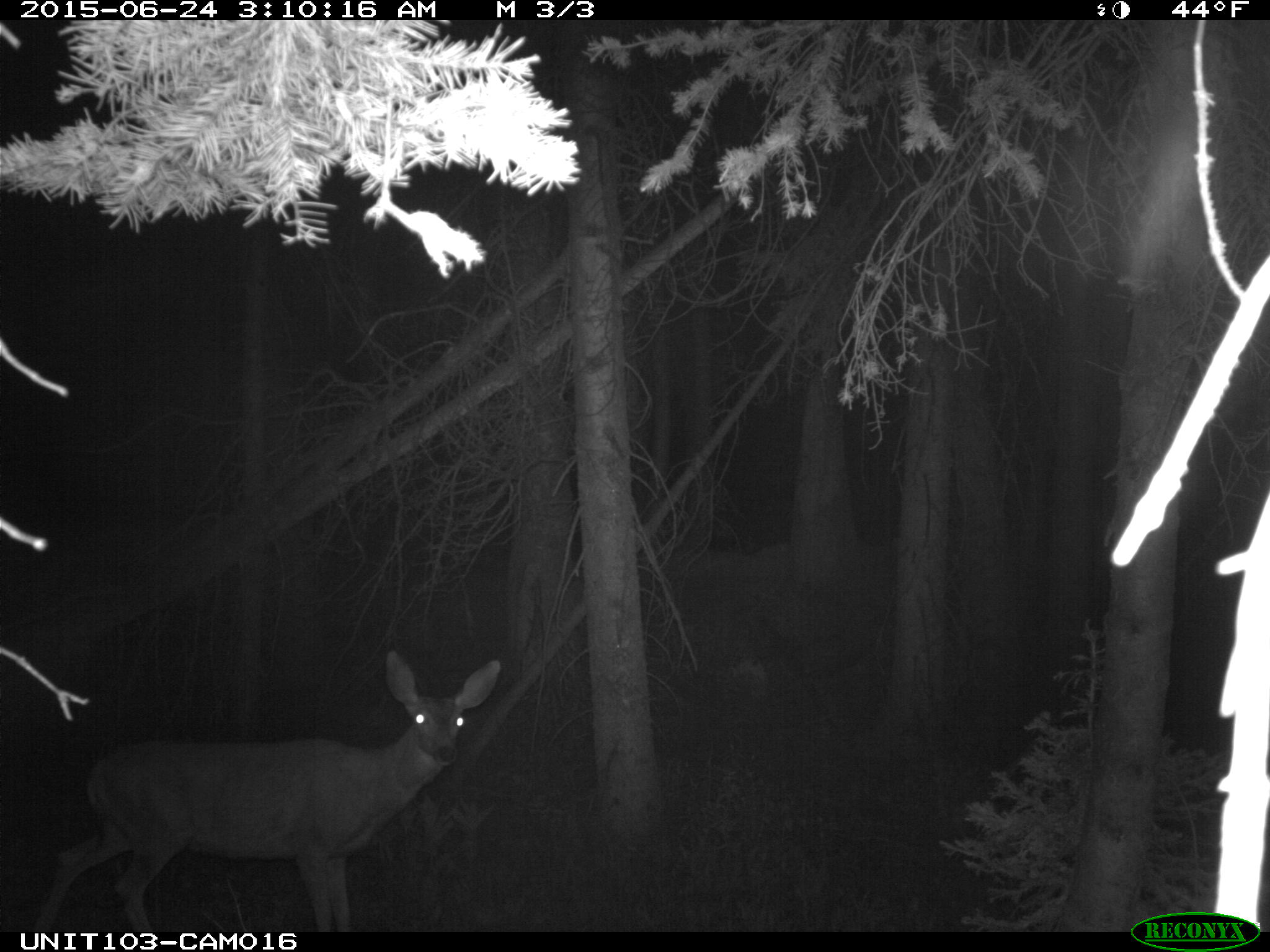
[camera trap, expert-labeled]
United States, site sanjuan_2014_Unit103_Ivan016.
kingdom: Animalia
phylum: Chordata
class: Mammalia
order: Artiodactyla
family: Cervidae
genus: Odocoileus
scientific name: Odocoileus hemionus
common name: mule deer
Odocoileus hemionus (mule deer).